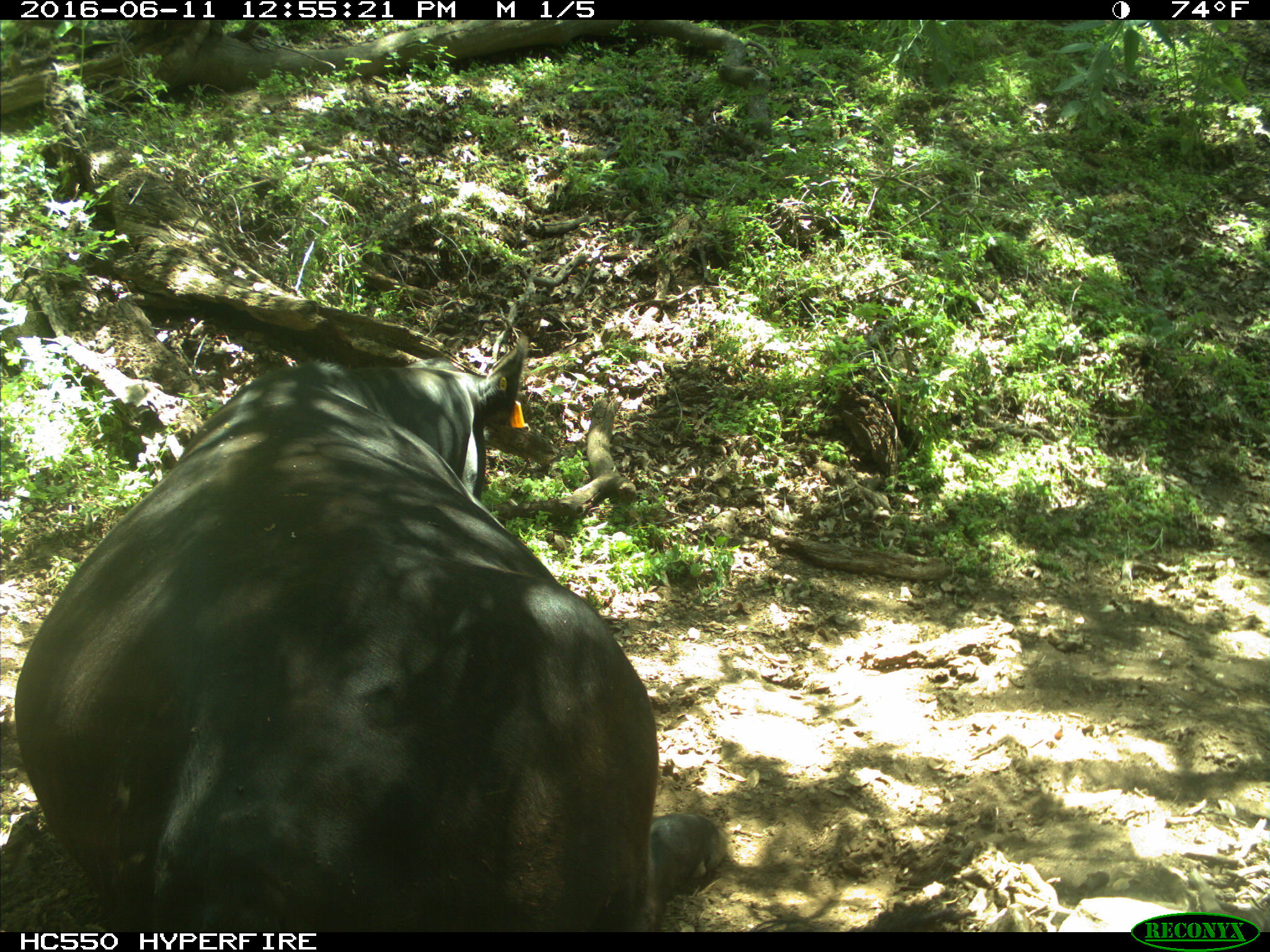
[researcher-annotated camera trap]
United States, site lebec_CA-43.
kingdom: Animalia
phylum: Chordata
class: Mammalia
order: Artiodactyla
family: Bovidae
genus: Bos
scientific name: Bos taurus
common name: domestic cow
Bos taurus (domestic cow).